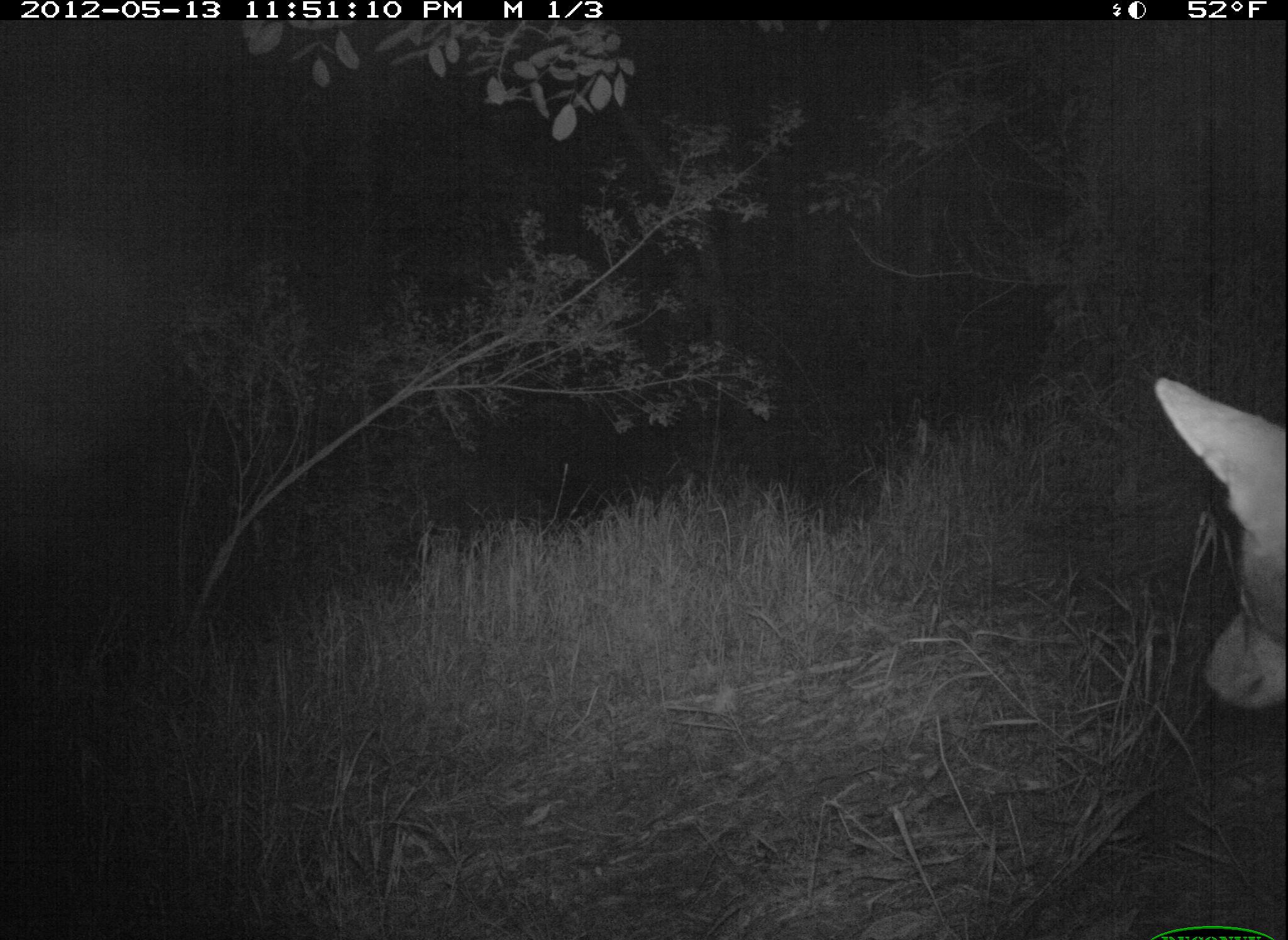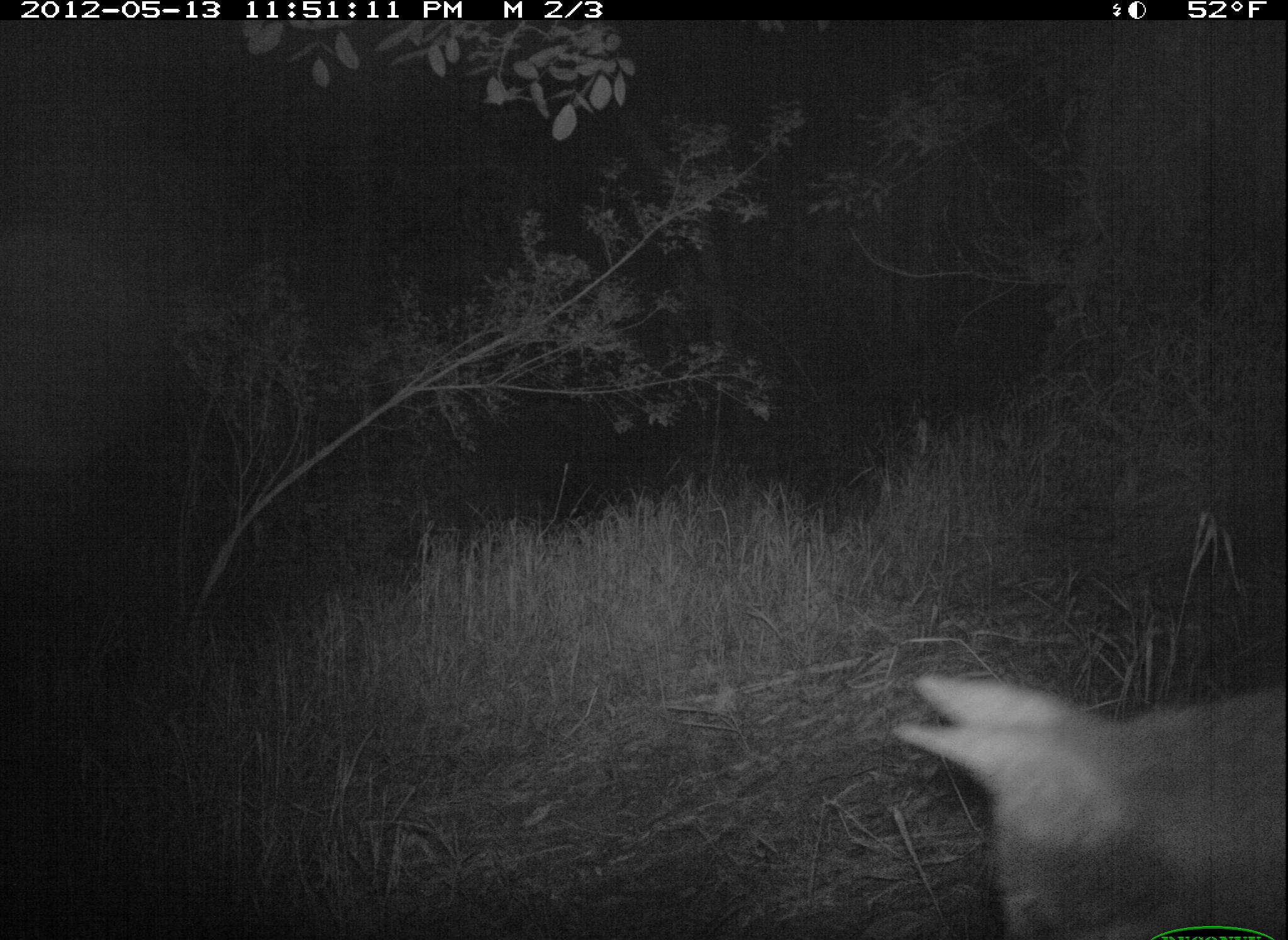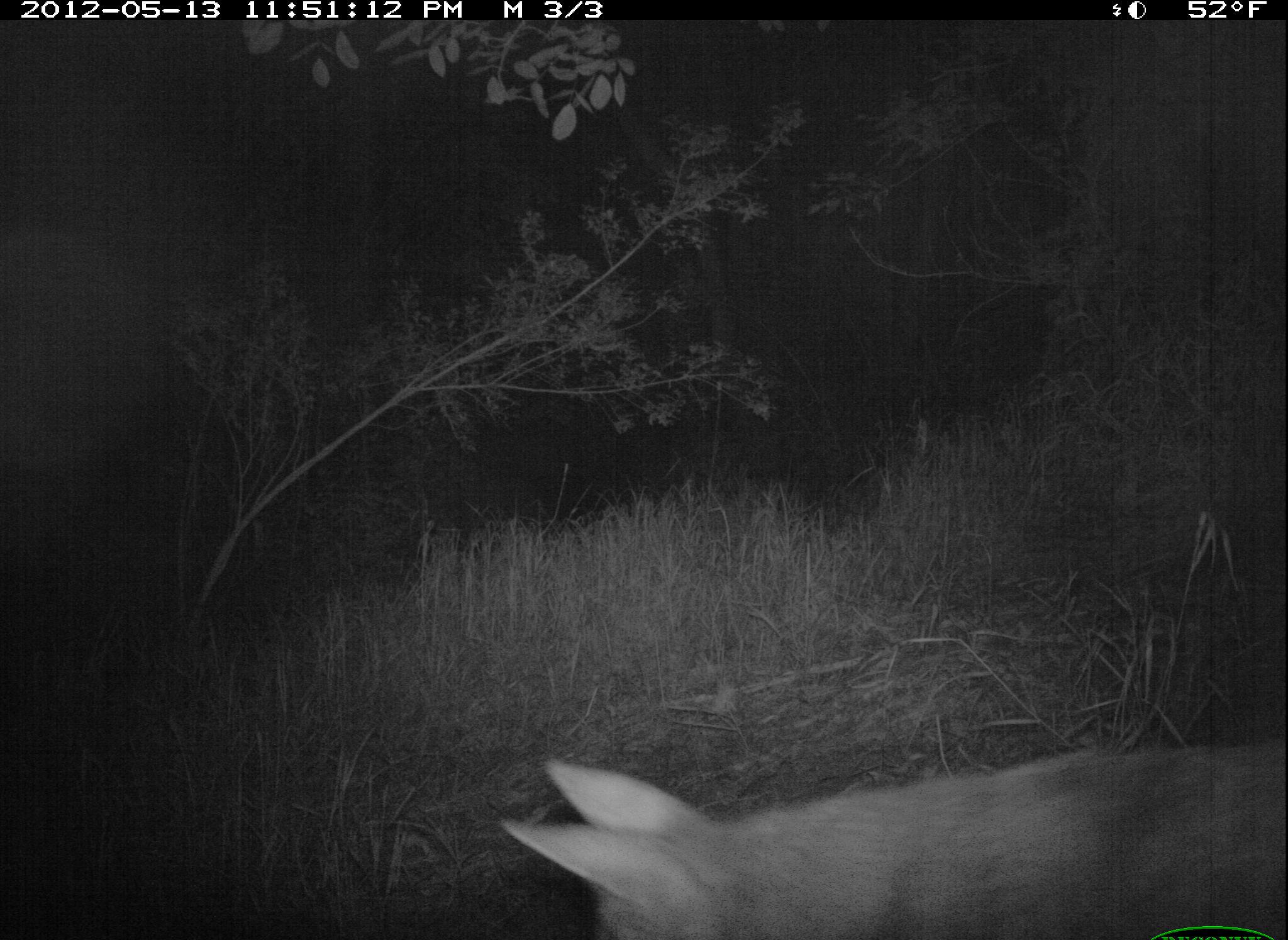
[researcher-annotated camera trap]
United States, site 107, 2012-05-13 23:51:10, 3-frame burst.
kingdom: Animalia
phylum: Chordata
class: Mammalia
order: Carnivora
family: Canidae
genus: Canis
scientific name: Canis latrans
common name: coyote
Coyote (Canis latrans).